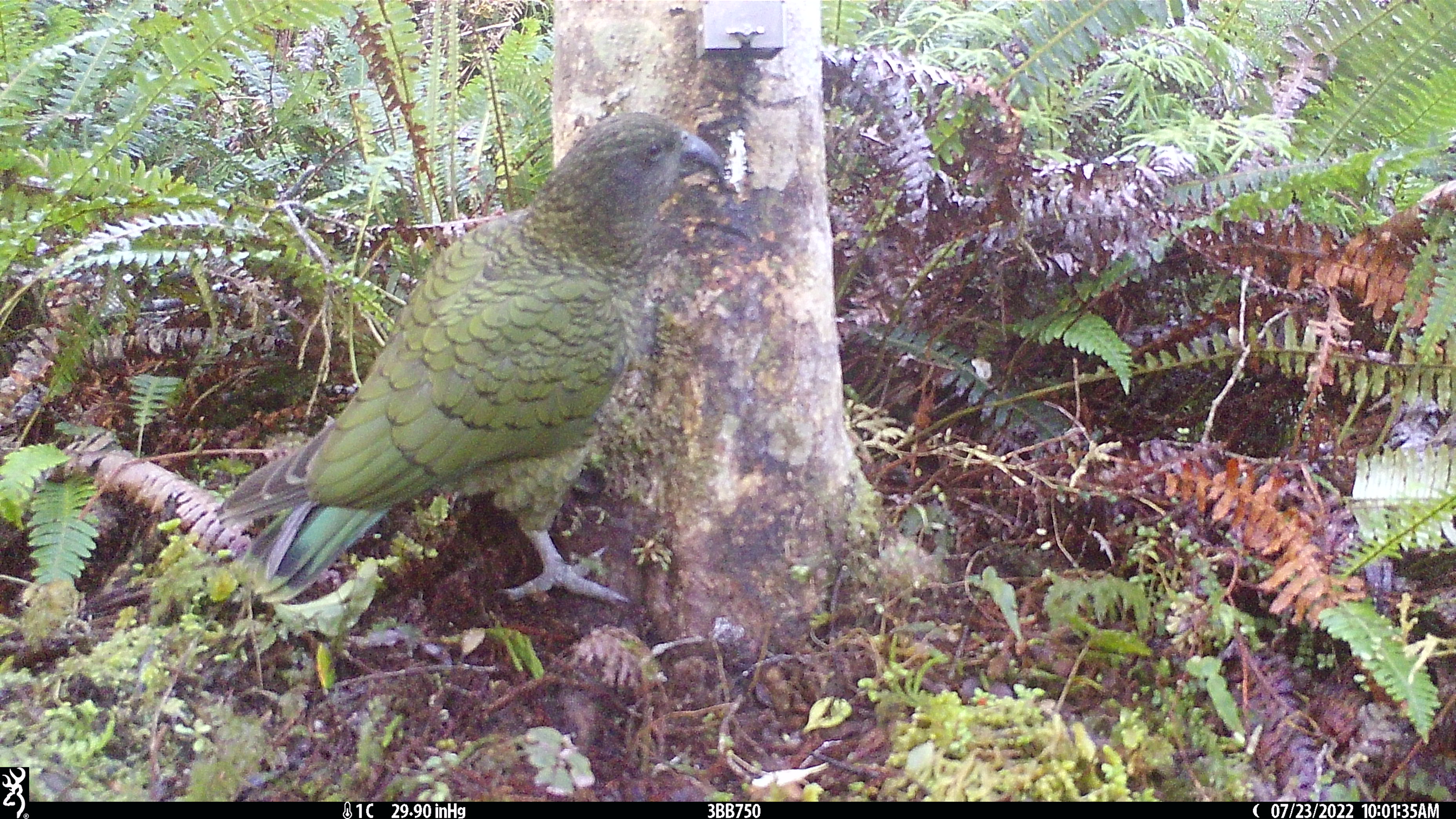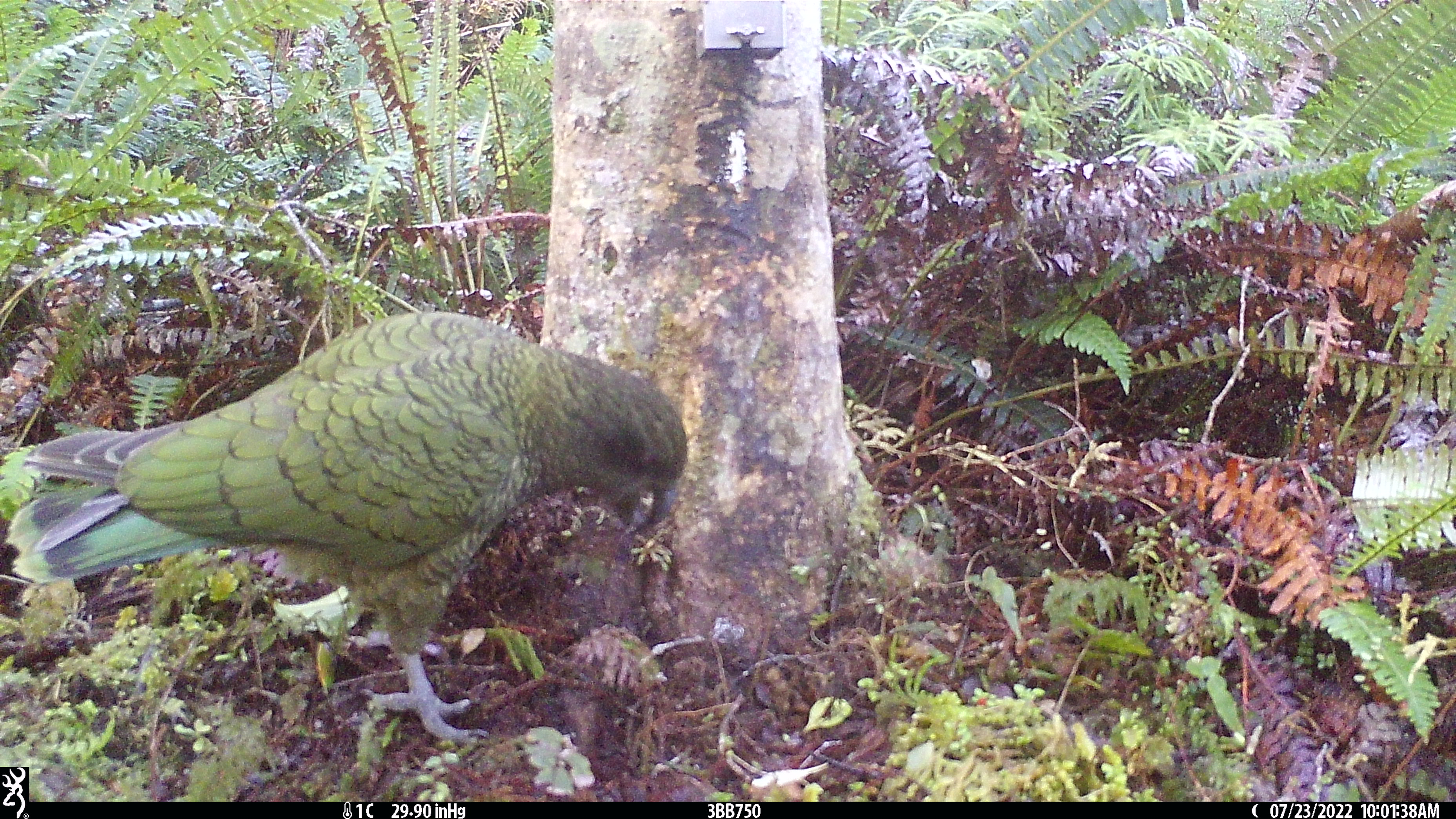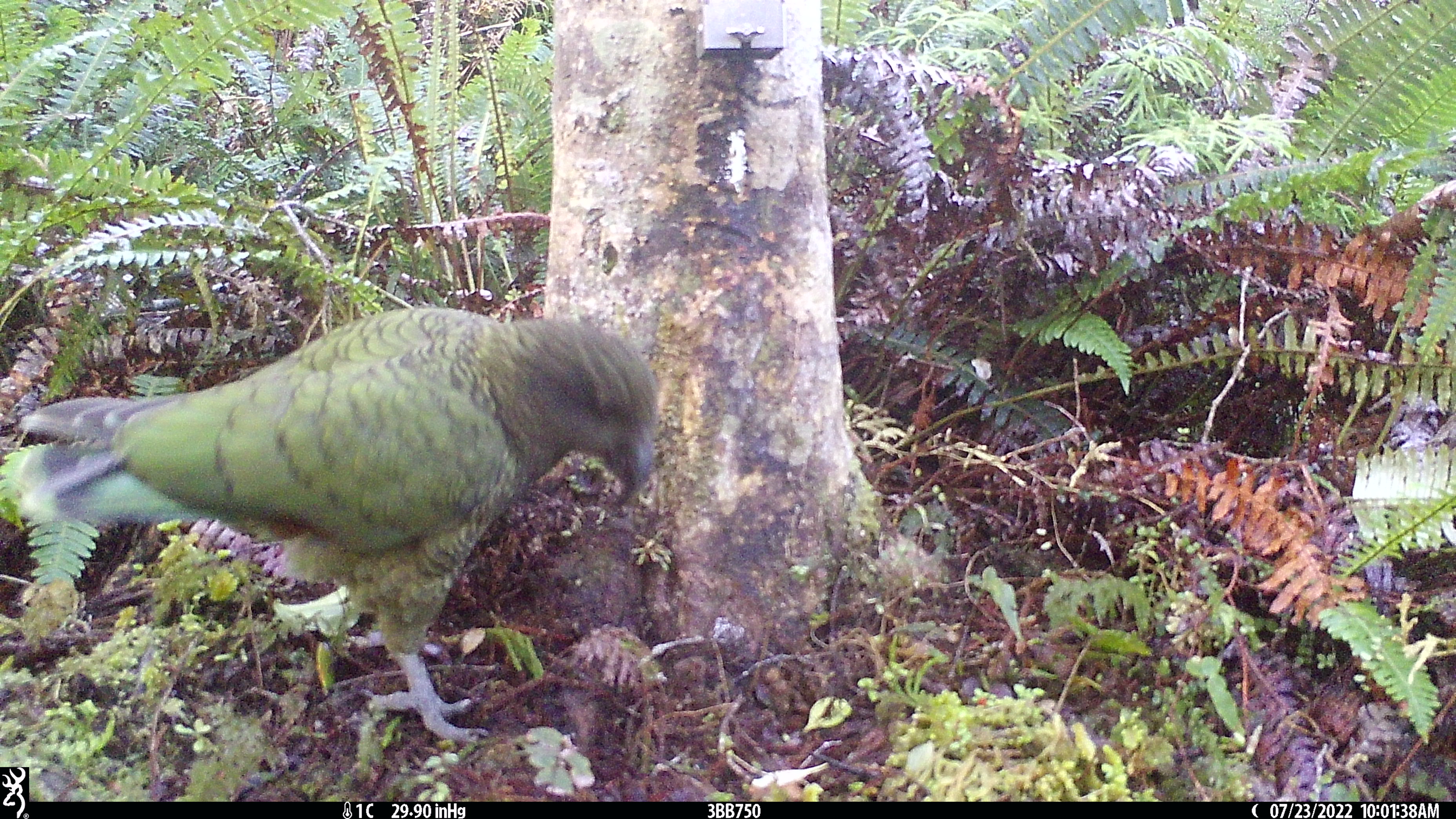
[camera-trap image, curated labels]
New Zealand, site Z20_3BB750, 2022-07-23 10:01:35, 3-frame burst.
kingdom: Animalia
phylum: Chordata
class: Aves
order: Psittaciformes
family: Strigopidae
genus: Nestor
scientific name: Nestor notabilis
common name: kea